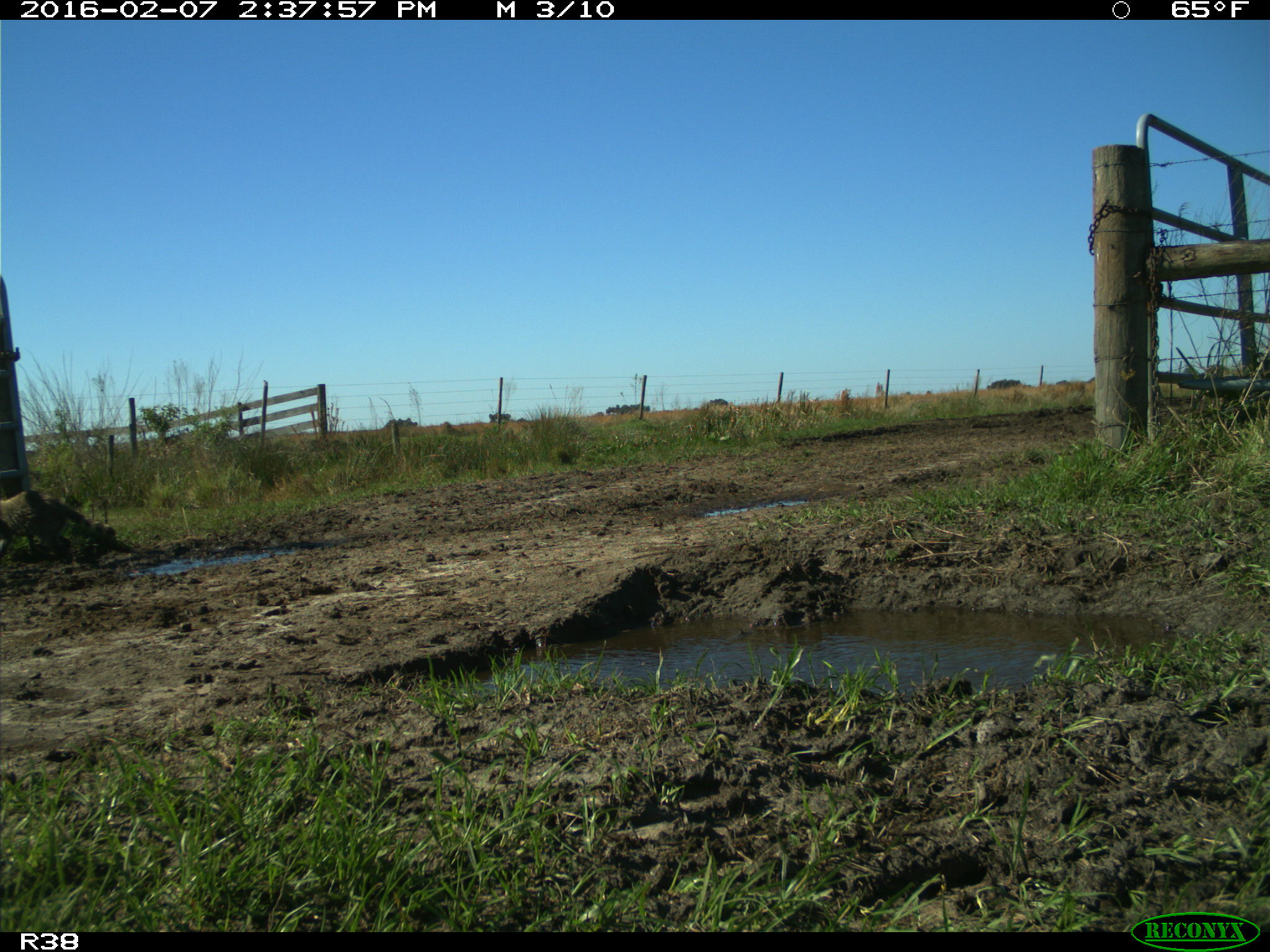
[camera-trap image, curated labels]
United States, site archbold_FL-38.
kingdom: Animalia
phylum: Chordata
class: Mammalia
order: Carnivora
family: Procyonidae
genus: Procyon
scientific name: Procyon lotor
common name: common raccoon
Procyon lotor (common raccoon).